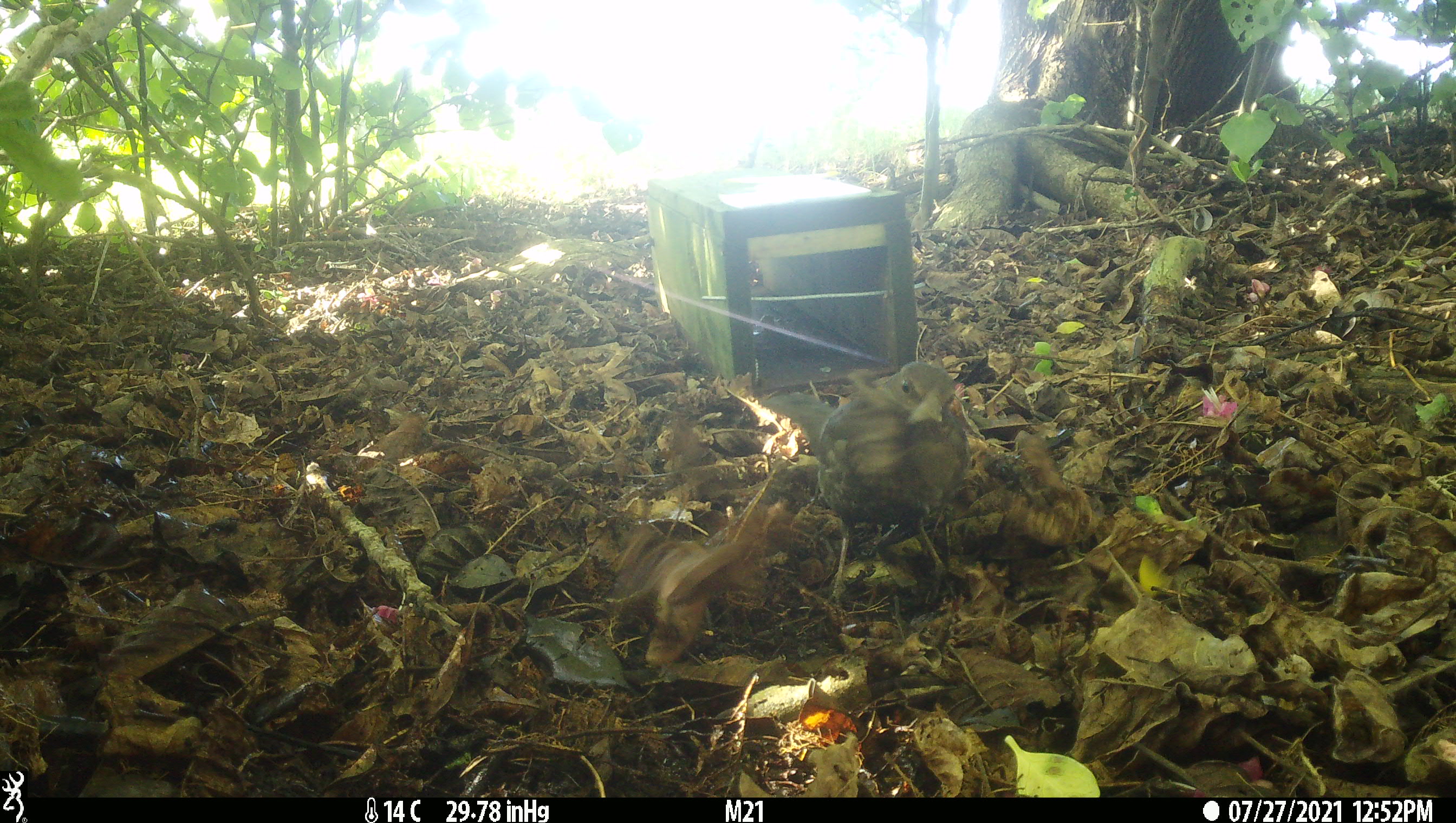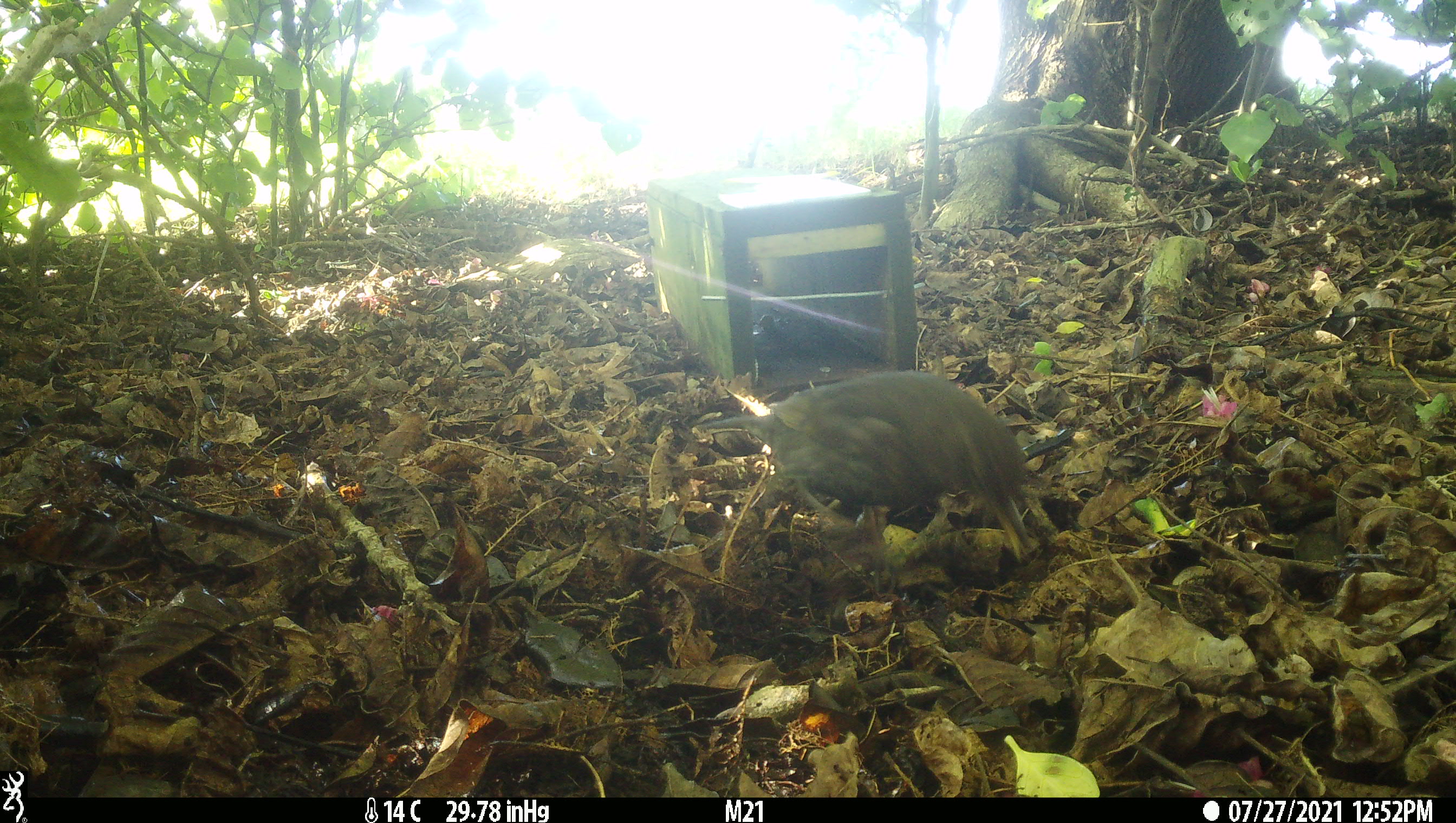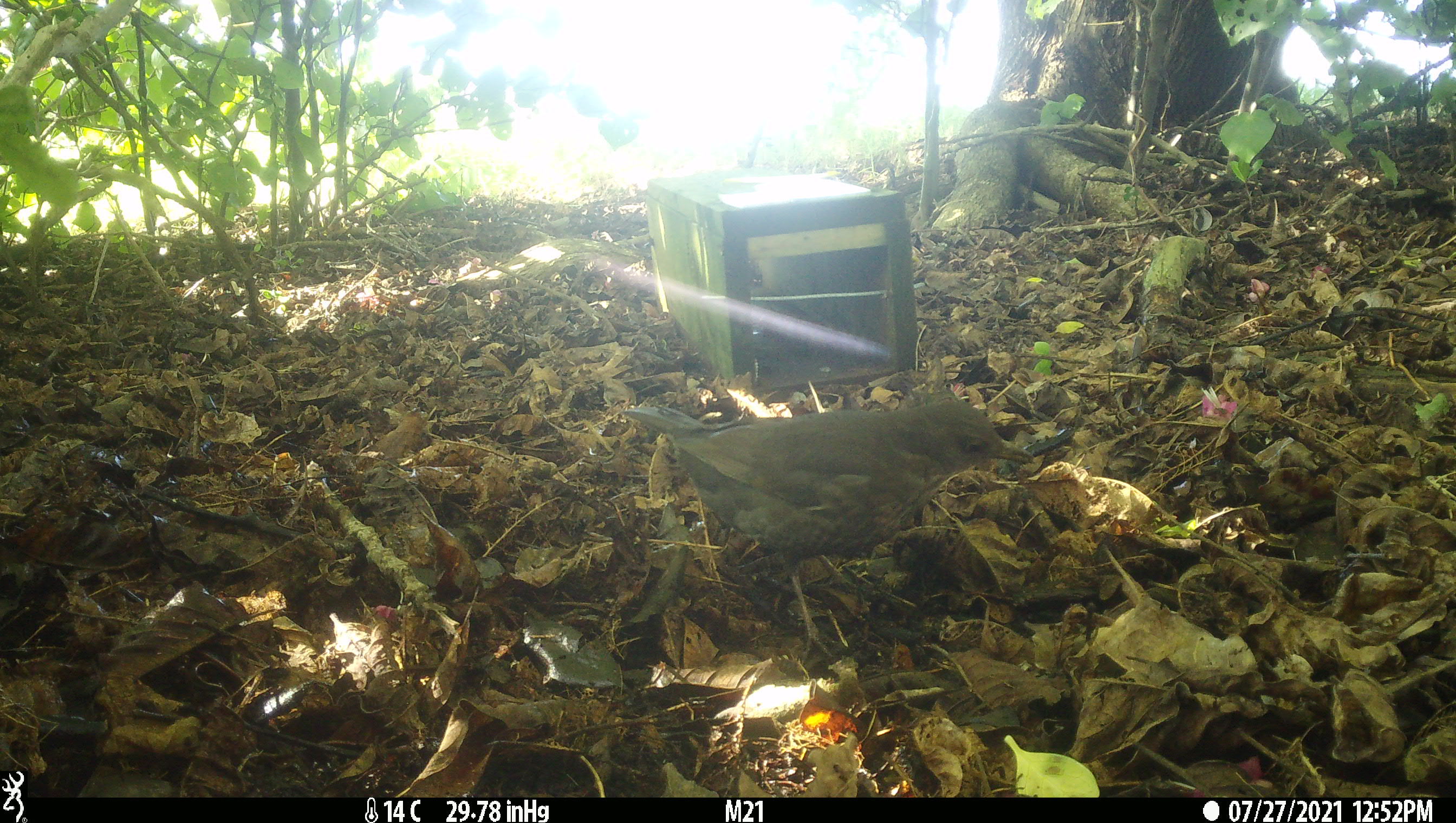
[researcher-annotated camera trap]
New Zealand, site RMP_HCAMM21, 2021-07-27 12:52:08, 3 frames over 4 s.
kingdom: Animalia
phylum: Chordata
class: Aves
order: Passeriformes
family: Turdidae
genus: Turdus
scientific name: Turdus merula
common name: eurasian blackbird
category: blackbird